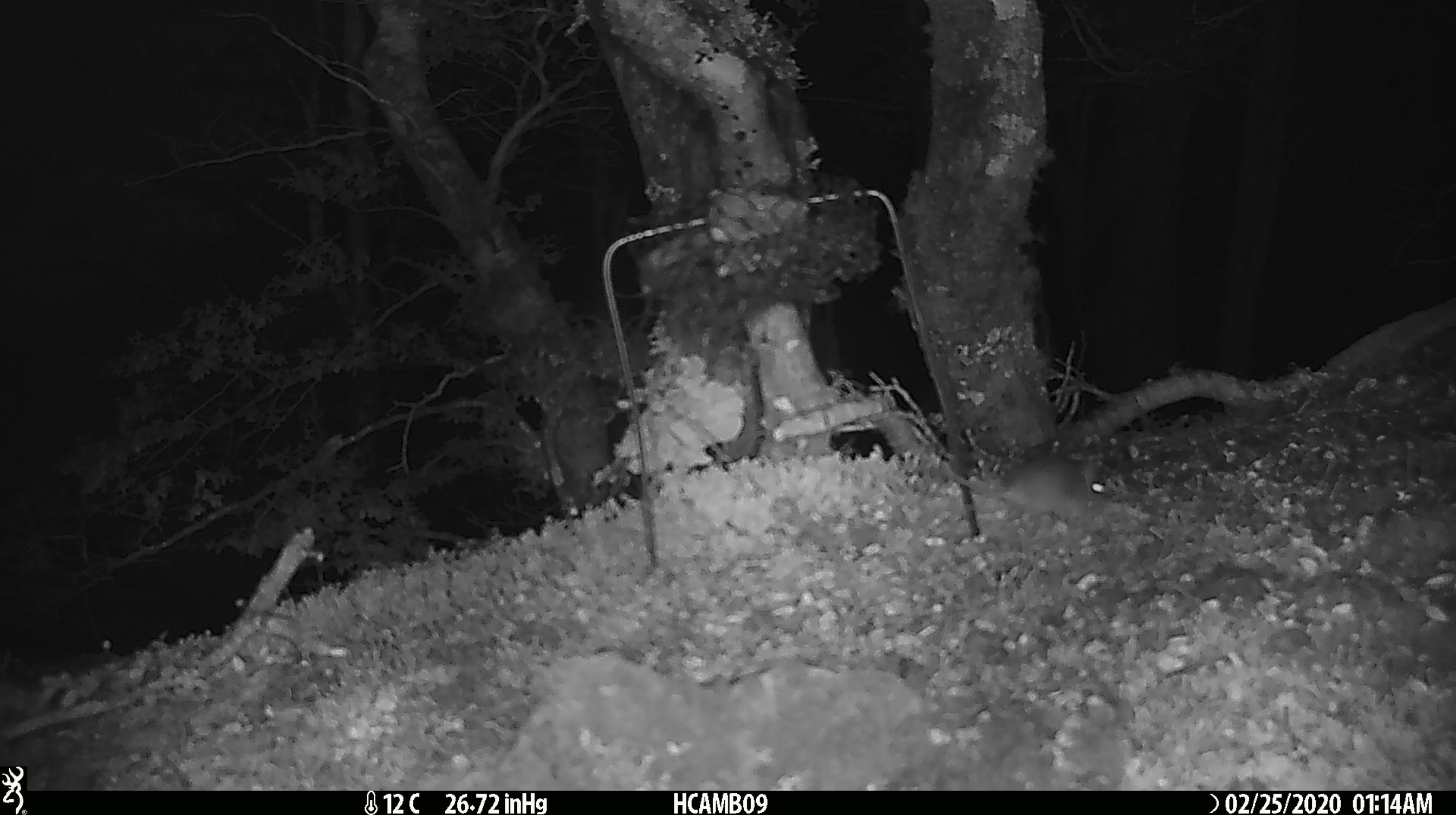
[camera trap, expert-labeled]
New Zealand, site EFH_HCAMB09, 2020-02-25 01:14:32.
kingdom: Animalia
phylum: Chordata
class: Mammalia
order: Rodentia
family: Muridae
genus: Mus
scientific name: Mus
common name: mouse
Mouse (Mus).